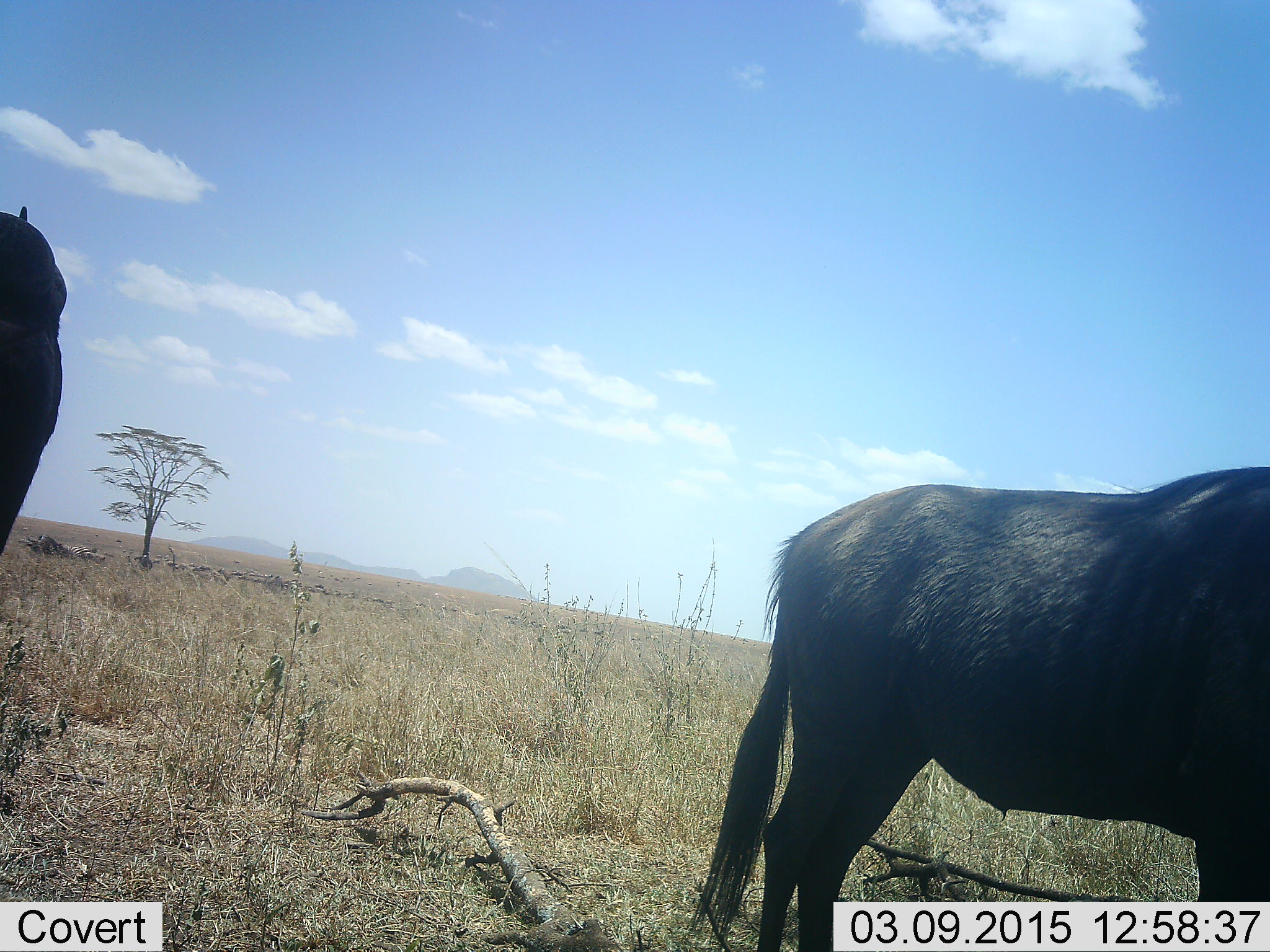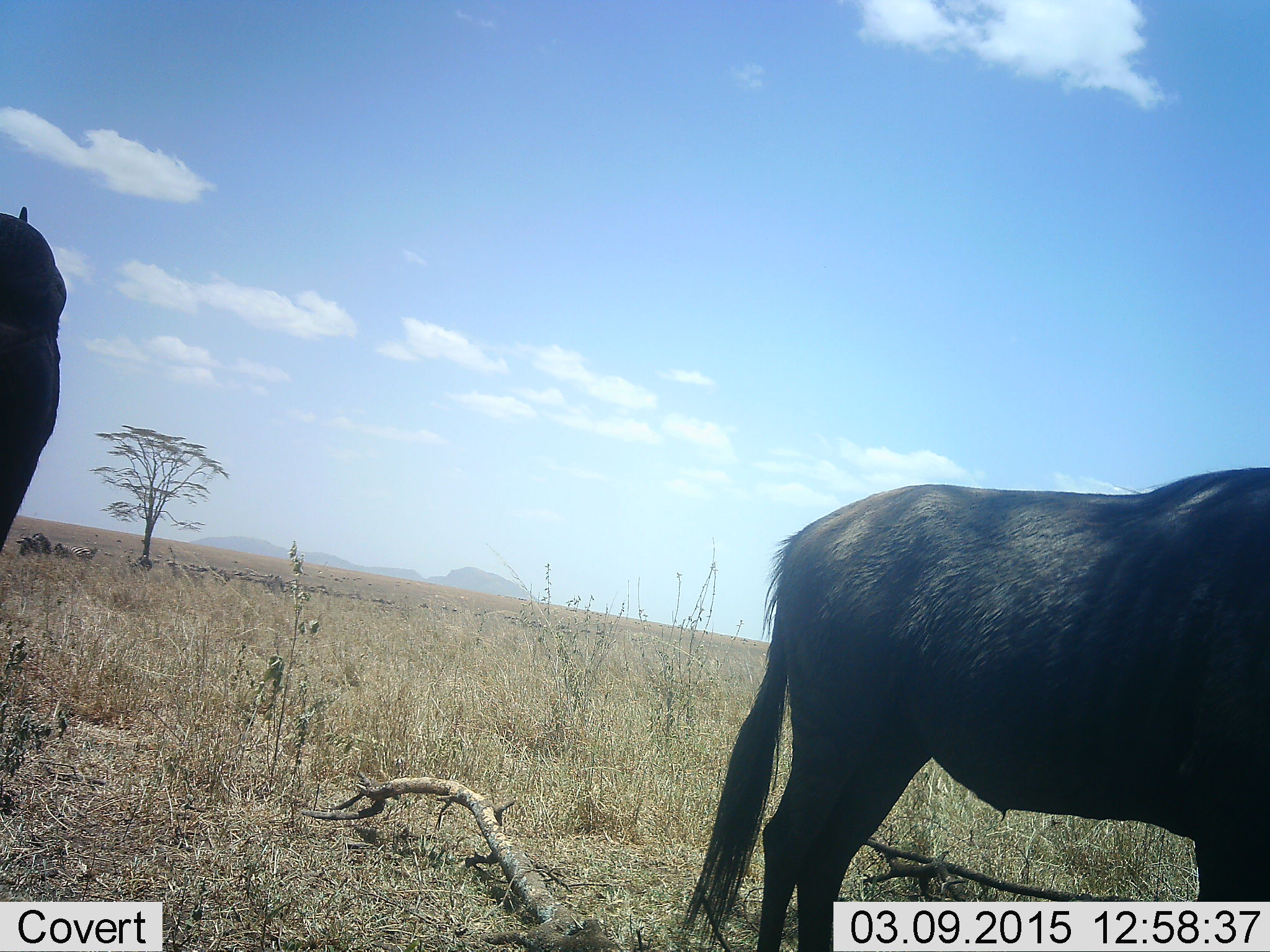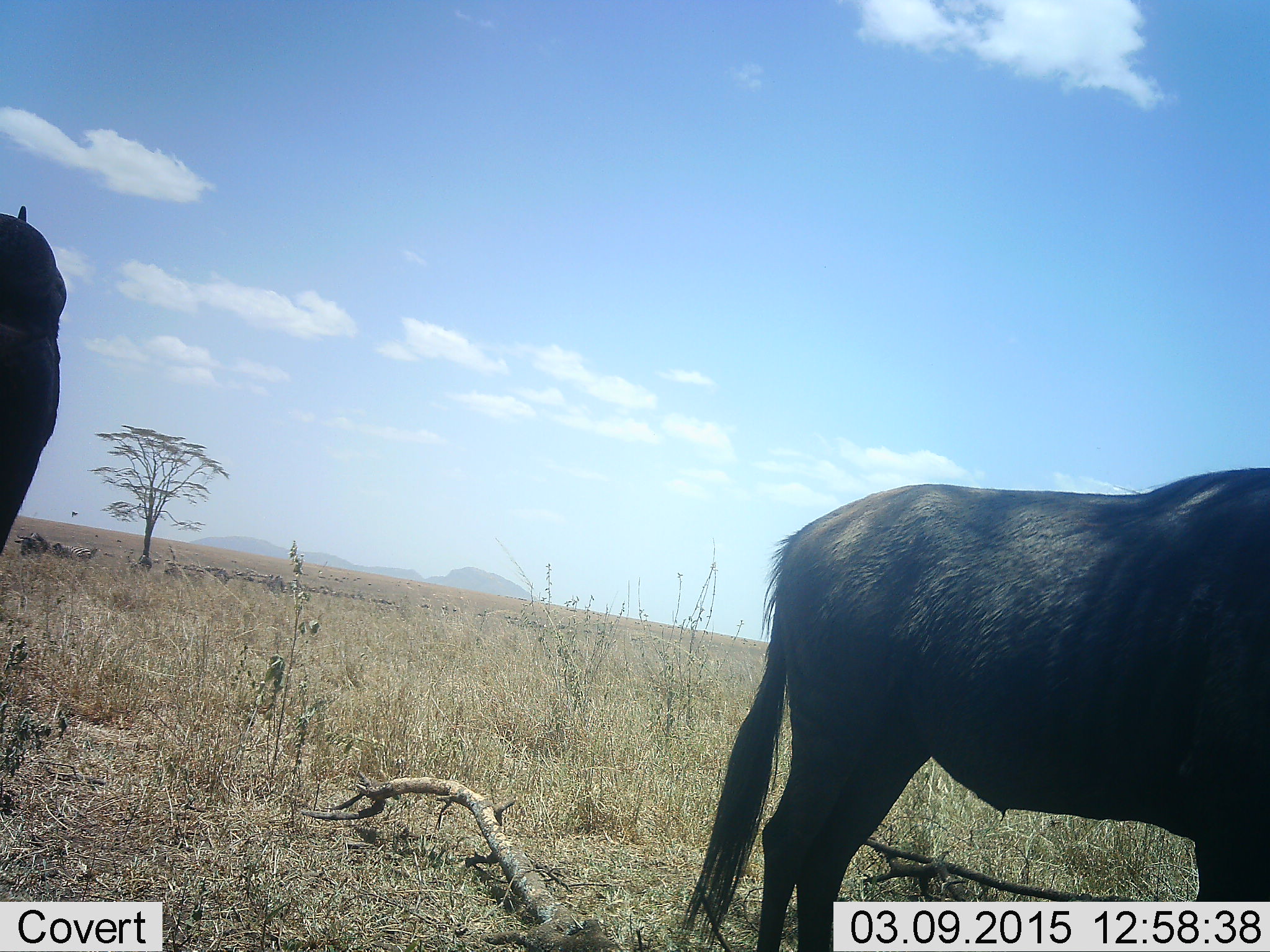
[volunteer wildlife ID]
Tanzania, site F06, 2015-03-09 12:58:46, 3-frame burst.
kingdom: Animalia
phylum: Chordata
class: Mammalia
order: Artiodactyla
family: Bovidae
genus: Connochaetes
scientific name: Connochaetes taurinus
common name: blue wildebeest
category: wildebeest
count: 4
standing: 100%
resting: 9%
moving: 18%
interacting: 0%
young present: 0%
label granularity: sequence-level